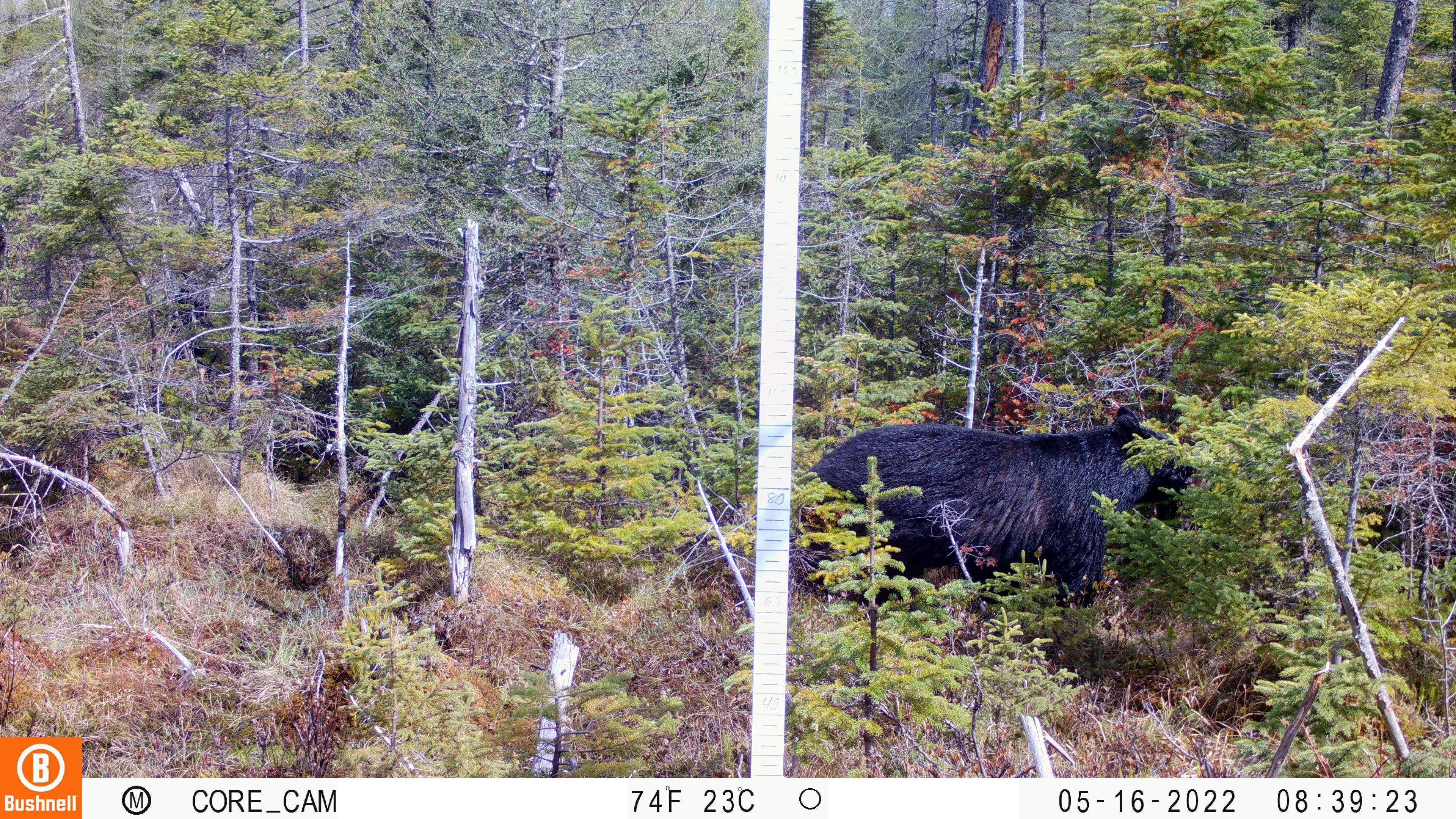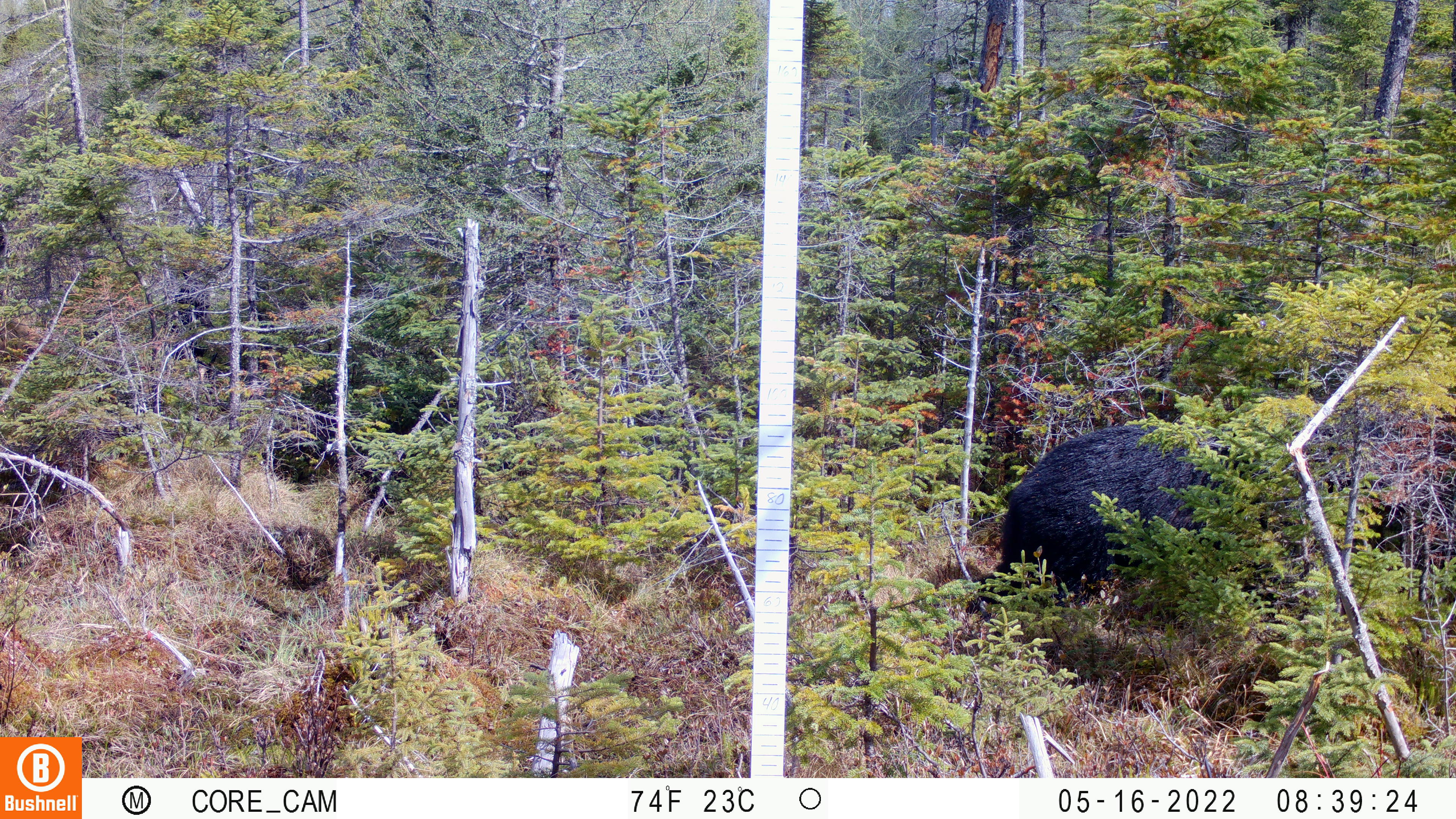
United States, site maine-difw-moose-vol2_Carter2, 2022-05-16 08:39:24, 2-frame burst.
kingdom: Animalia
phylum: Chordata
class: Mammalia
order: Carnivora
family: Ursidae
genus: Ursus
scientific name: Ursus americanus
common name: black bear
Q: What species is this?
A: Black bear (Ursus americanus).